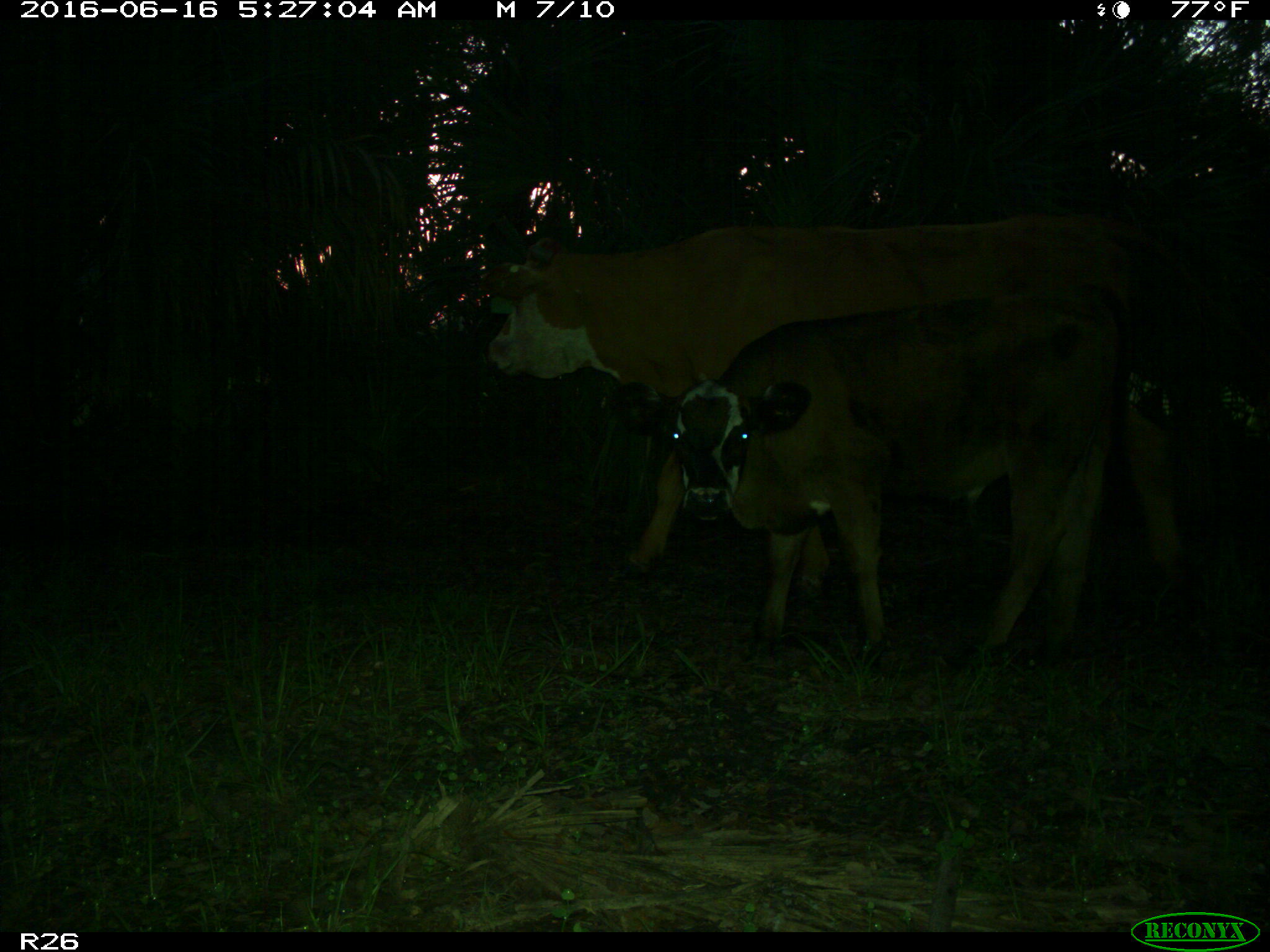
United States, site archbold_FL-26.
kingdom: Animalia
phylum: Chordata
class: Mammalia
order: Artiodactyla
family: Bovidae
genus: Bos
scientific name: Bos taurus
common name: domestic cow